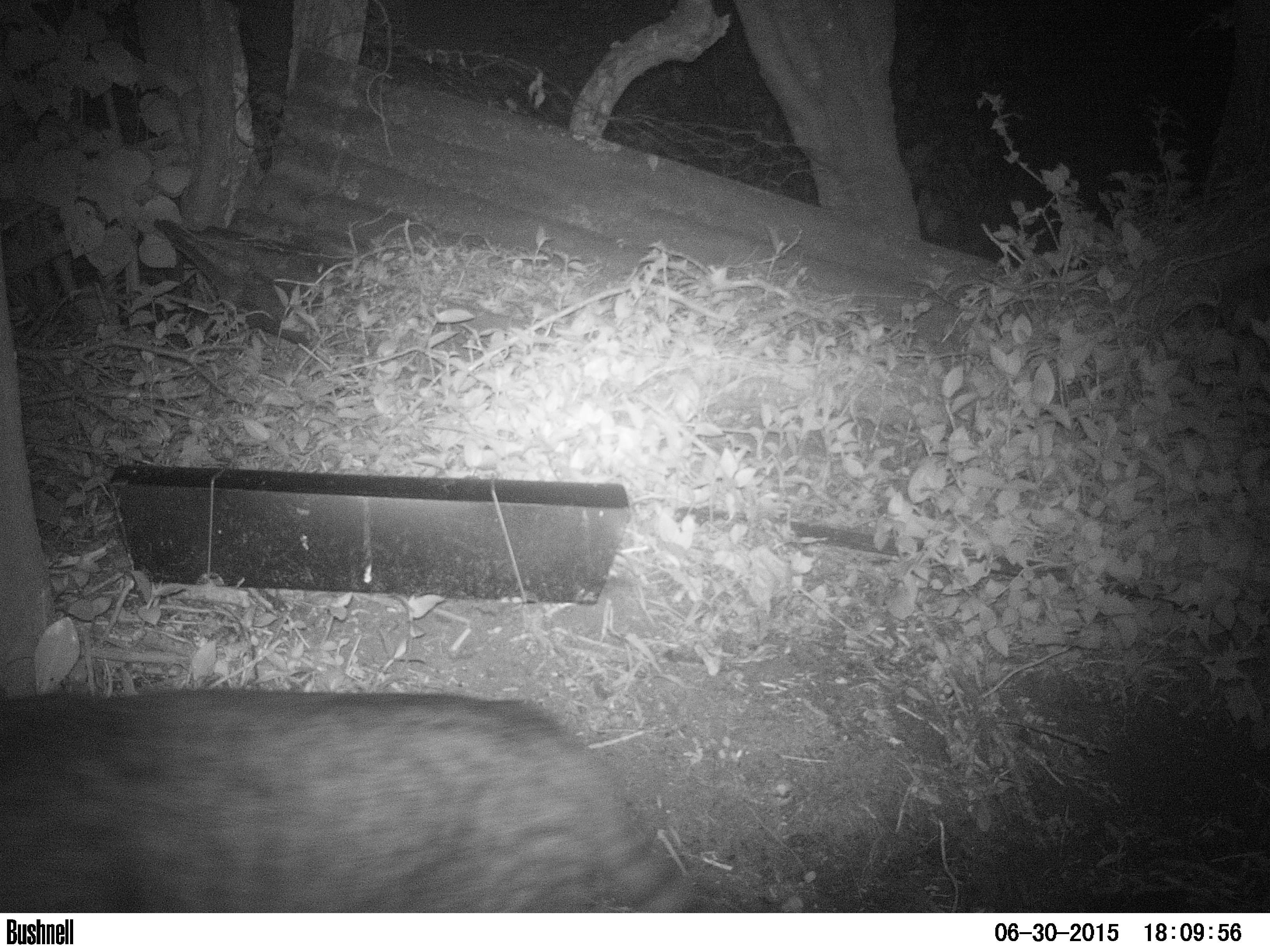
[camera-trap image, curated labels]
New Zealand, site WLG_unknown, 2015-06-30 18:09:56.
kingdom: Animalia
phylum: Chordata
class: Mammalia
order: Carnivora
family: Felidae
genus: Felis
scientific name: Felis catus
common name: domestic cat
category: cat